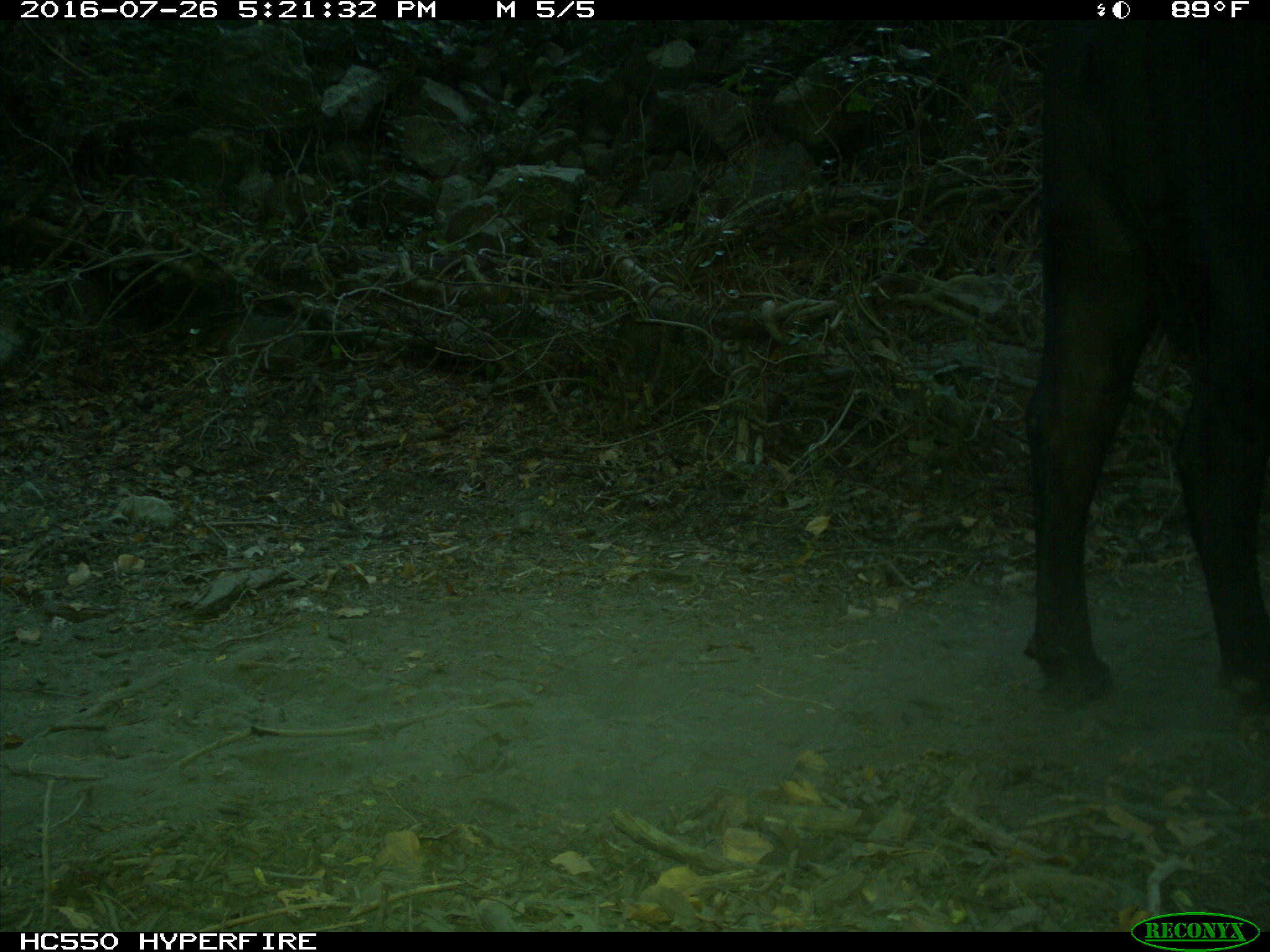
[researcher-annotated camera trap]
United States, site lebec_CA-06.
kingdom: Animalia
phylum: Chordata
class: Mammalia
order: Artiodactyla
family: Bovidae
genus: Bos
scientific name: Bos taurus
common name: domestic cow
Bos taurus (domestic cow).